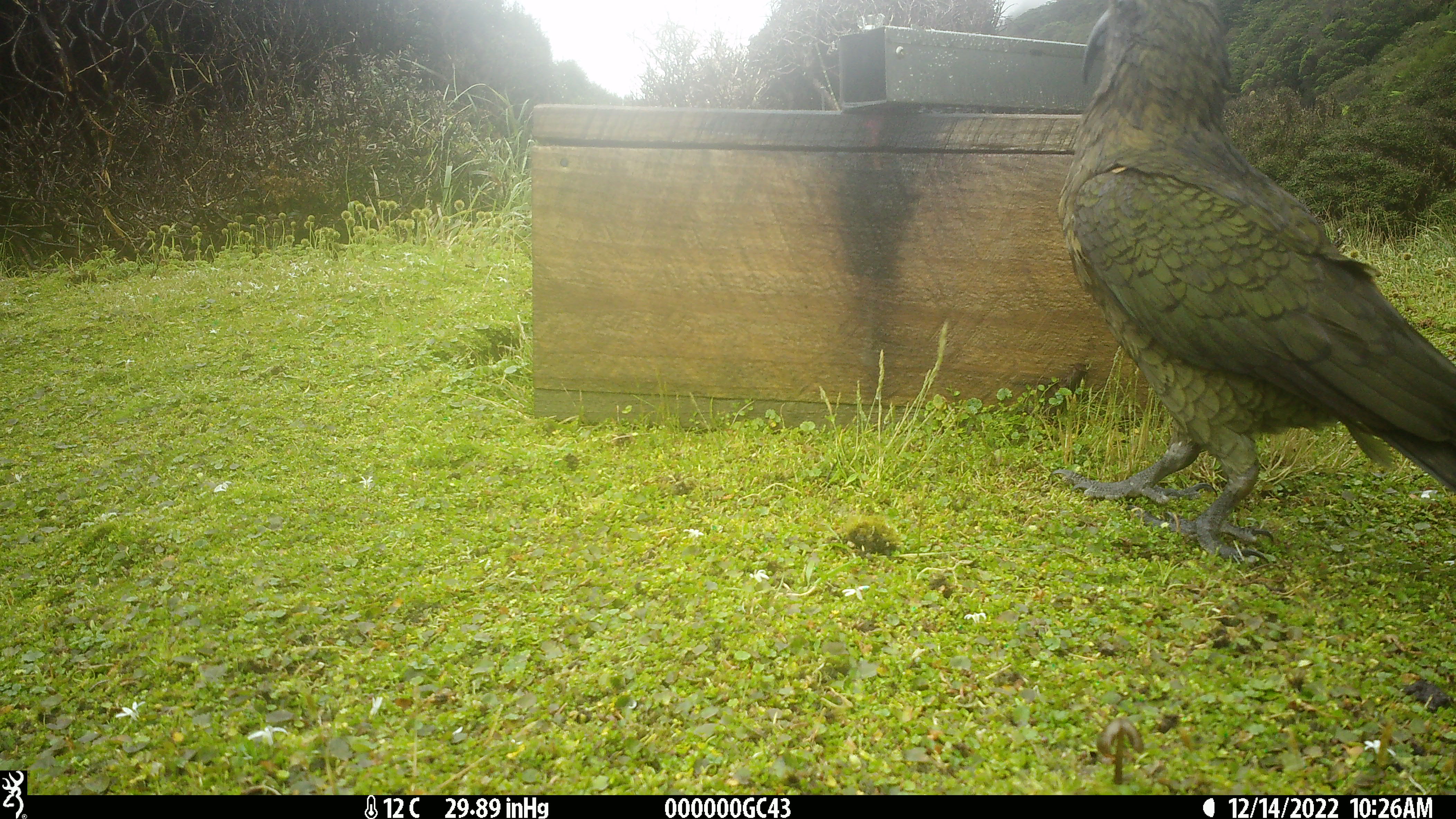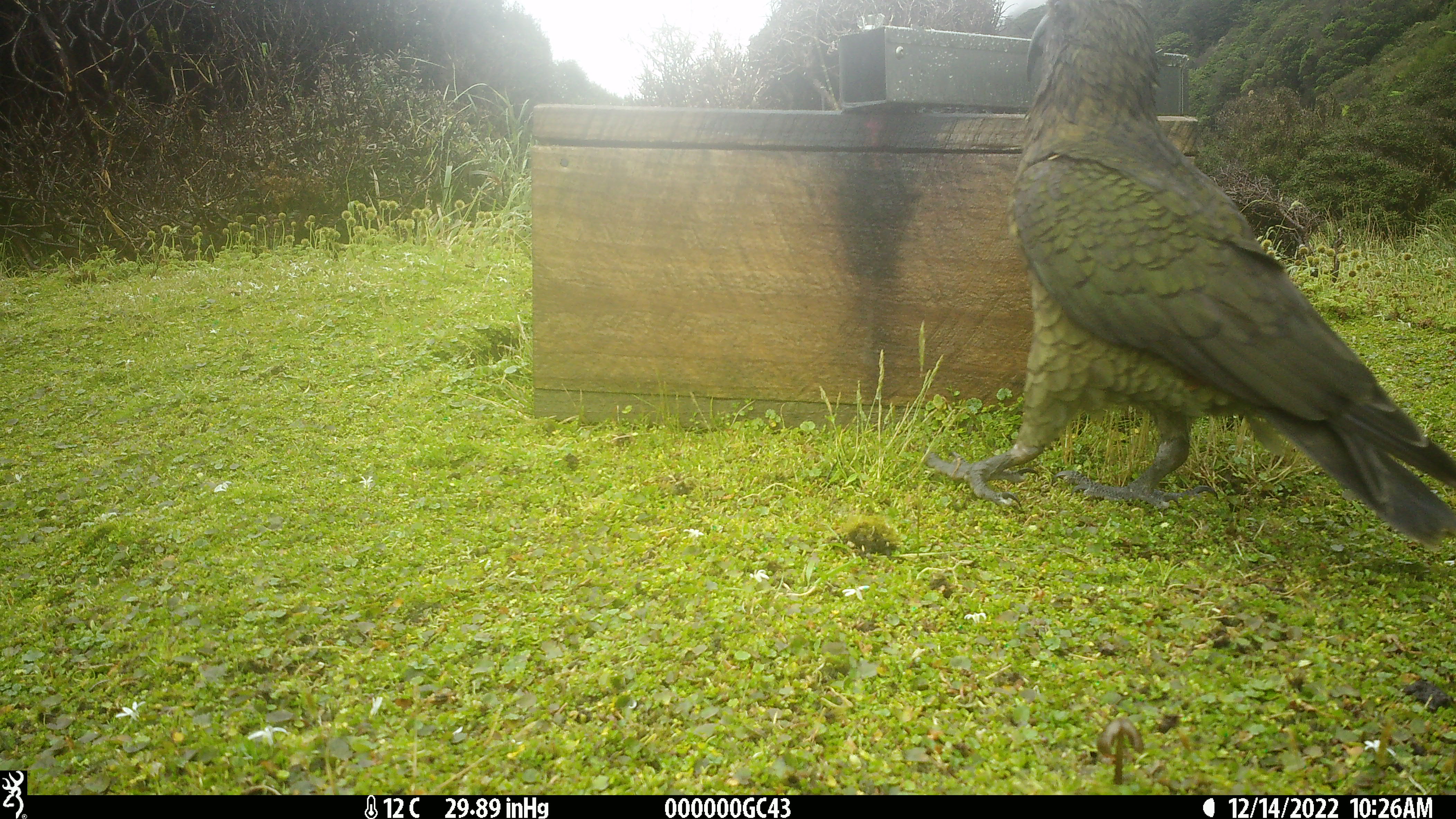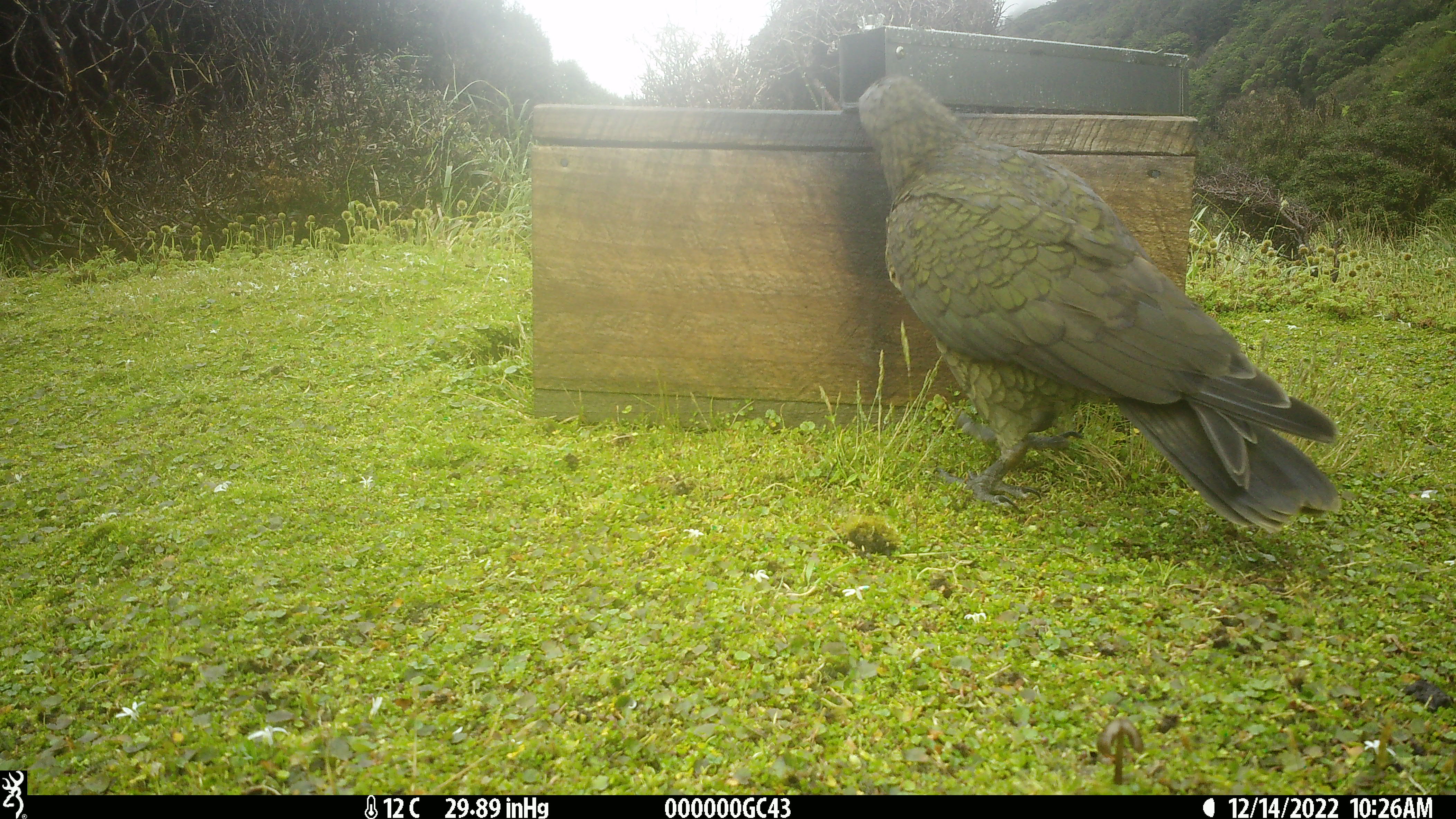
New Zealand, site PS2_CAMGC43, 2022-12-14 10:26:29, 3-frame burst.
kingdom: Animalia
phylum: Chordata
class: Aves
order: Psittaciformes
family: Strigopidae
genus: Nestor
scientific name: Nestor notabilis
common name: kea